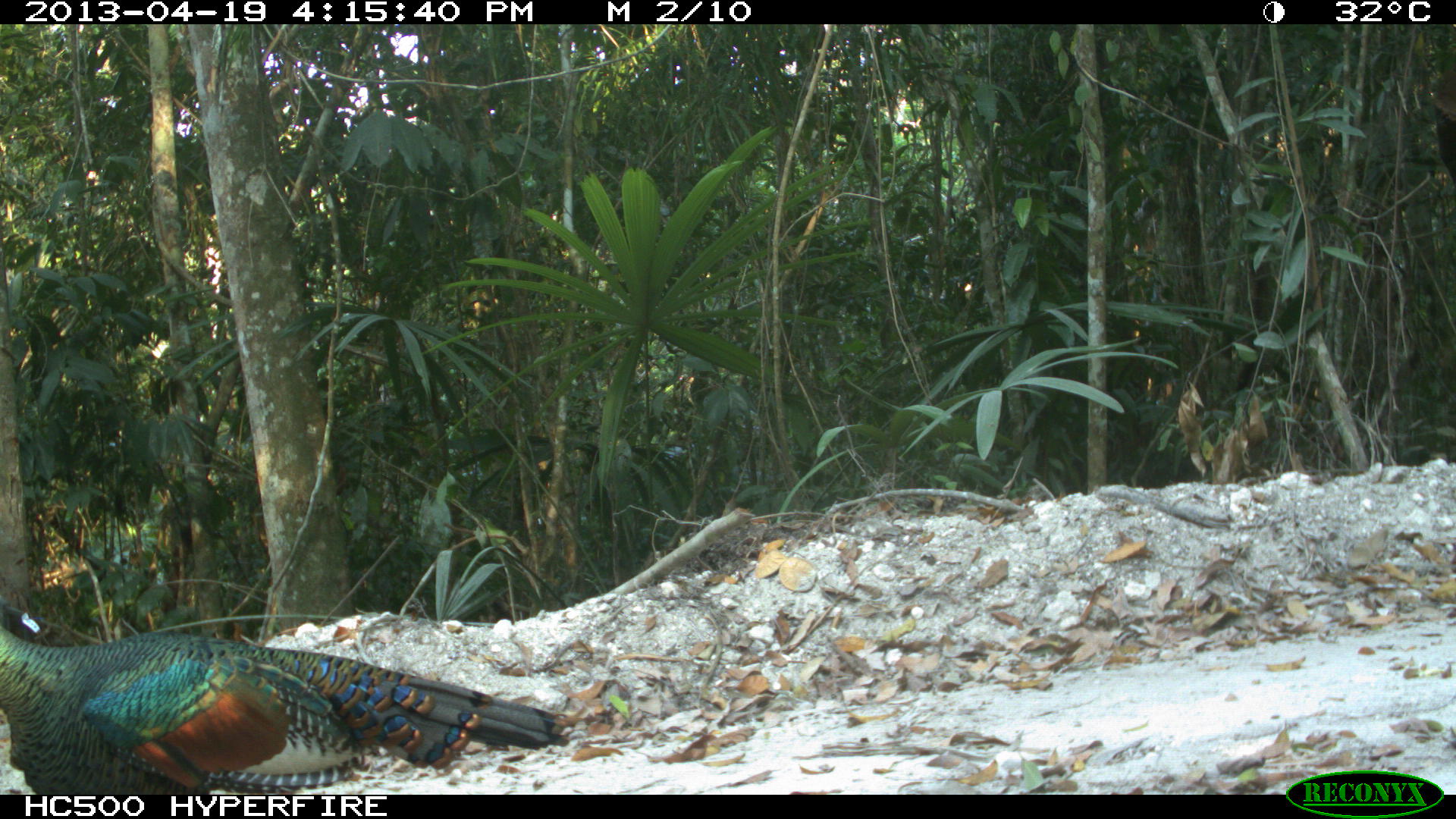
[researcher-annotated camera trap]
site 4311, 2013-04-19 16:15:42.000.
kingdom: Animalia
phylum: Chordata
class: Aves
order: Galliformes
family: Phasianidae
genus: Meleagris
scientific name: Meleagris ocellata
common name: ocellated turkey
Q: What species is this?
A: Meleagris ocellata (ocellated turkey).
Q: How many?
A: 1.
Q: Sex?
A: Male.